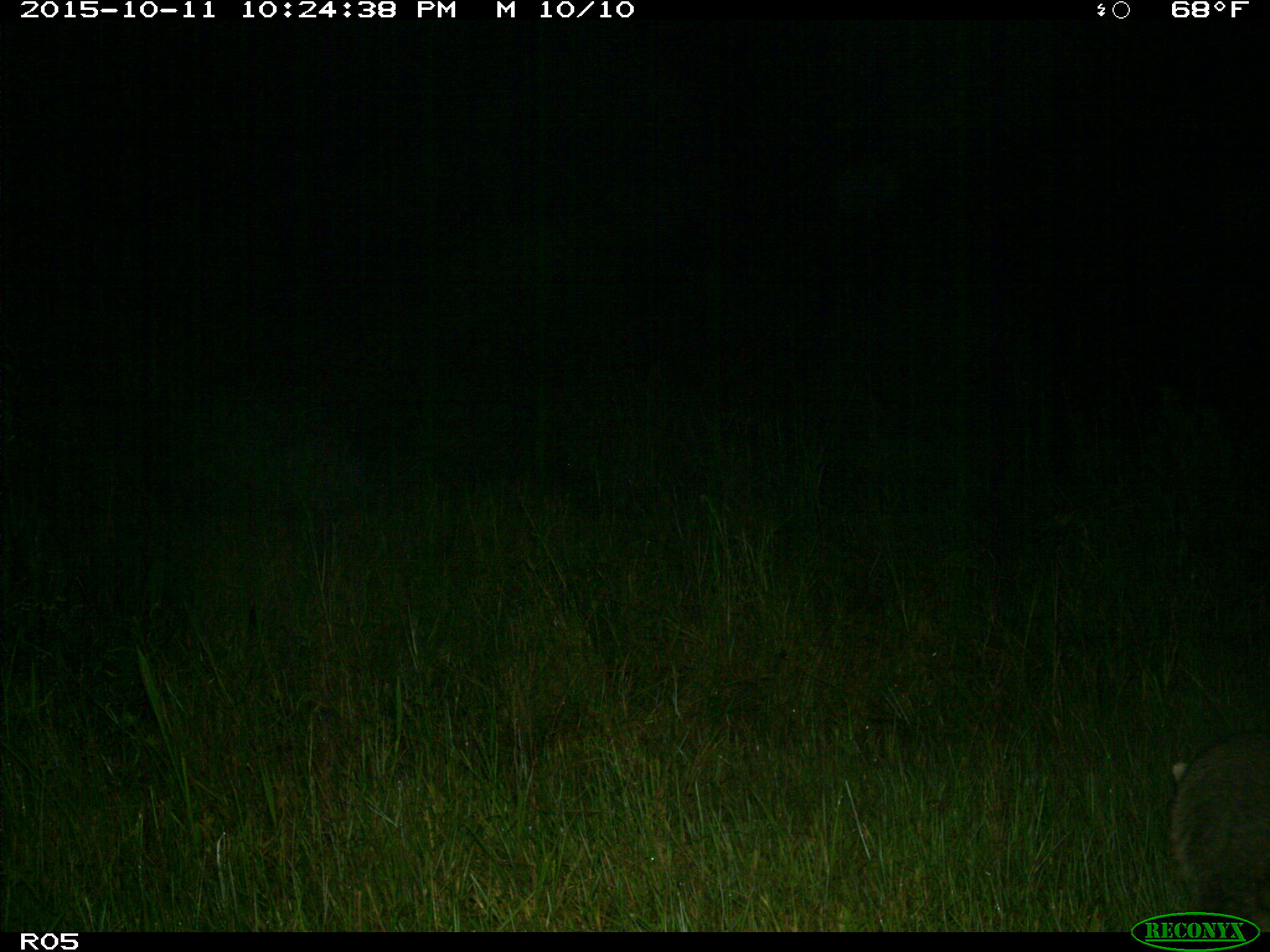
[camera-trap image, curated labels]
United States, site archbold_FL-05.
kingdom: Animalia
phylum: Chordata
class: Mammalia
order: Carnivora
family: Procyonidae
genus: Procyon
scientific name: Procyon lotor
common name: common raccoon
Procyon lotor (common raccoon).